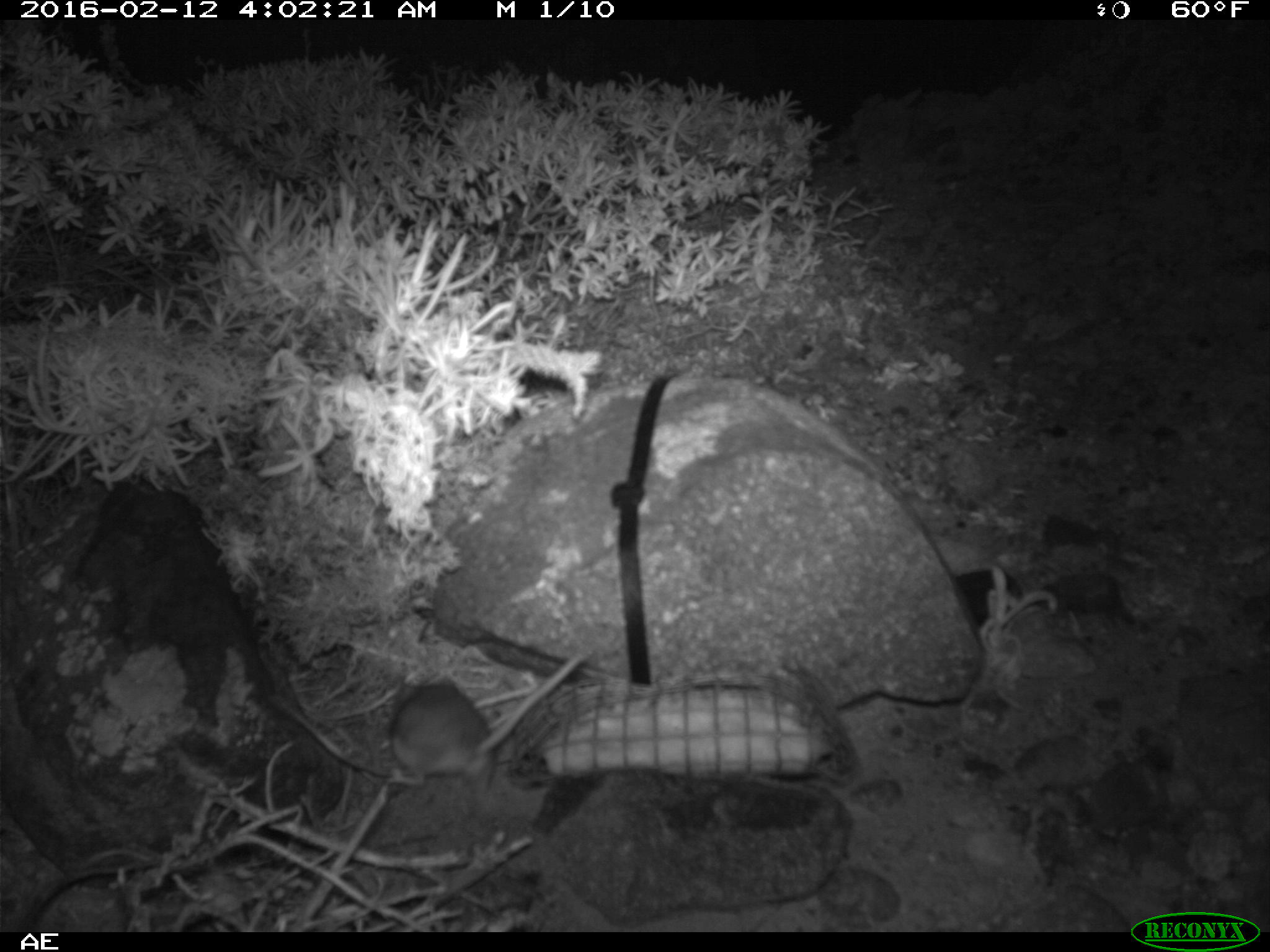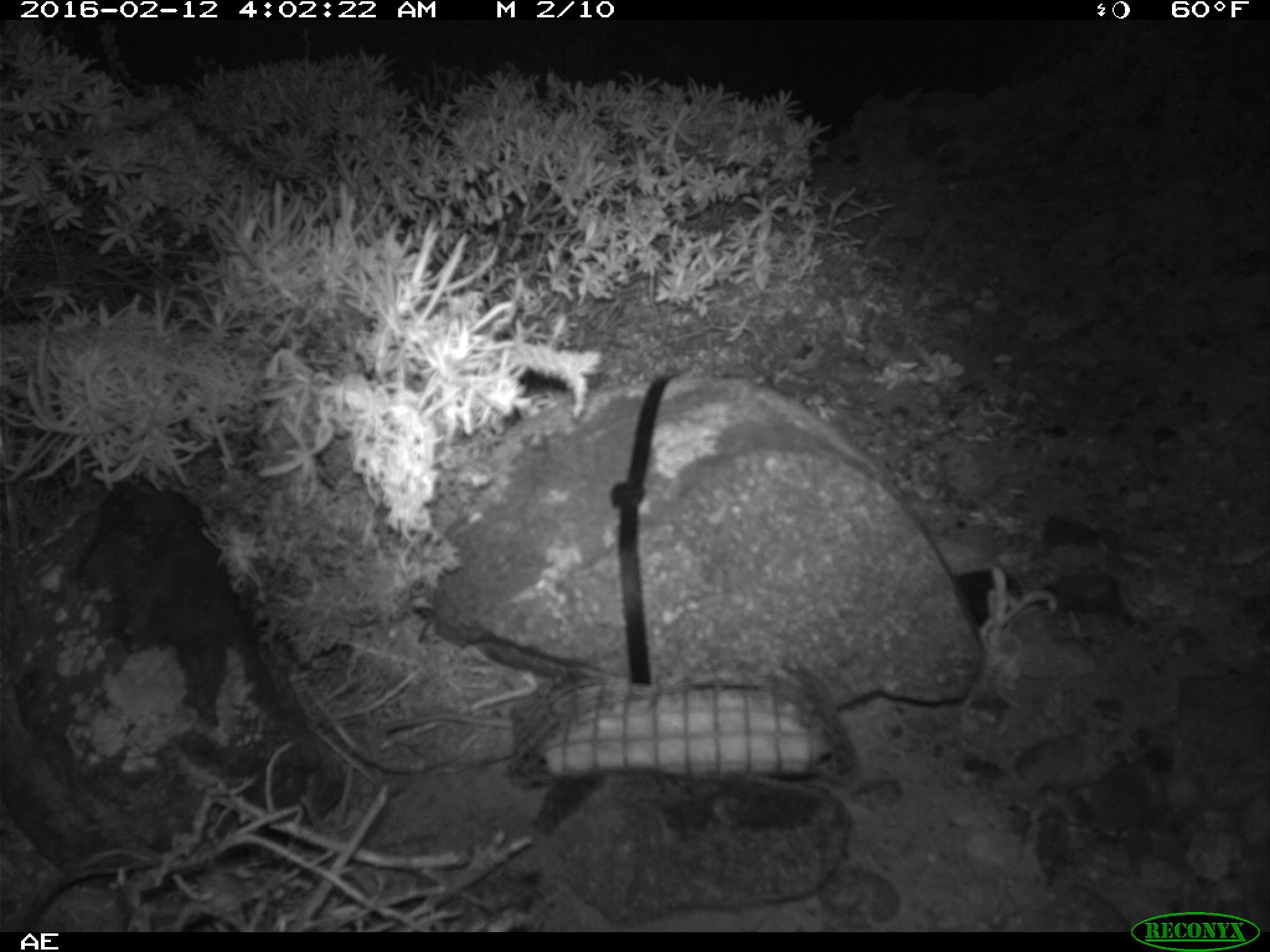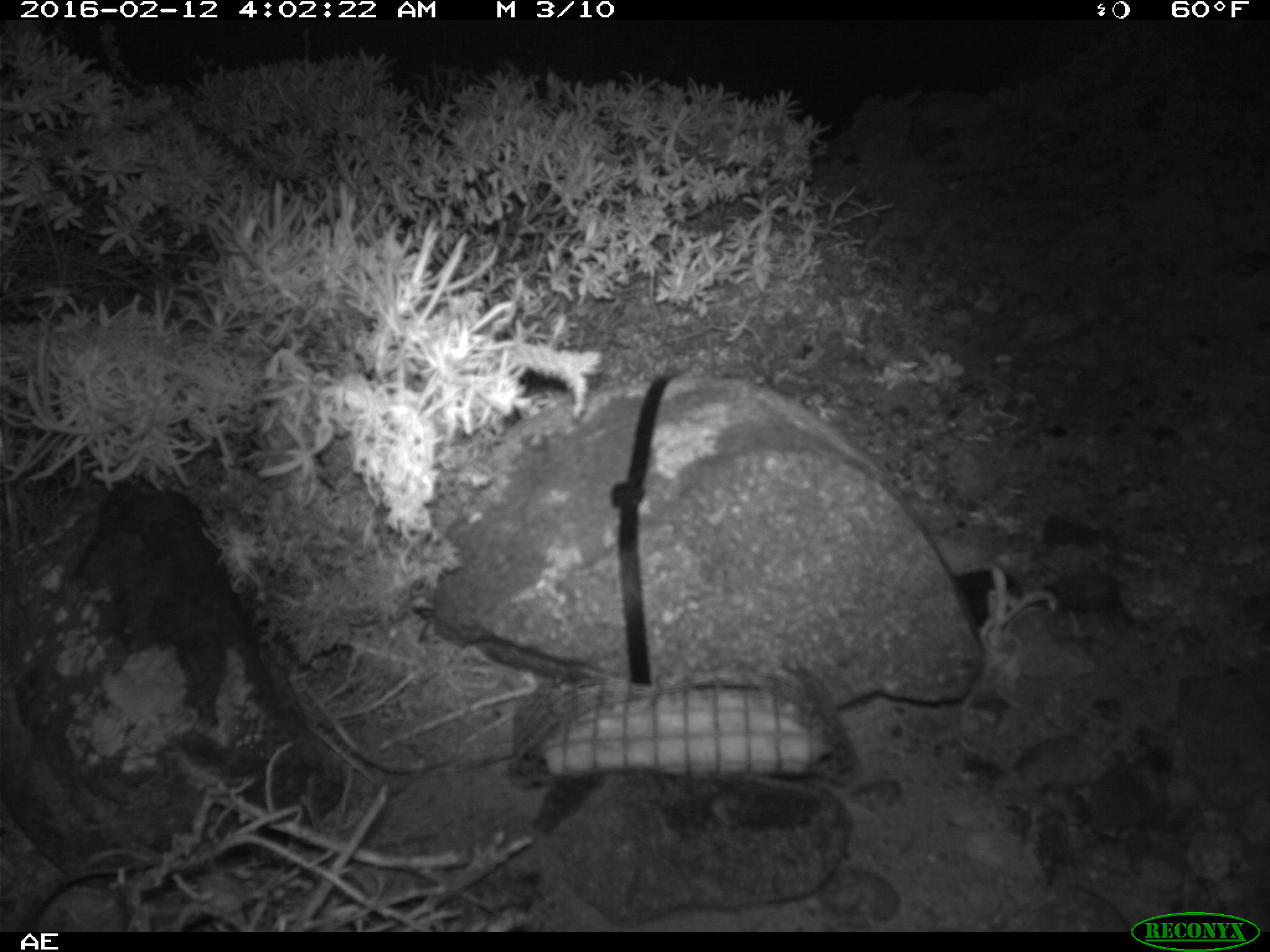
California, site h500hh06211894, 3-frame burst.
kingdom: Animalia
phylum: Chordata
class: Mammalia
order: Rodentia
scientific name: Rodentia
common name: rodent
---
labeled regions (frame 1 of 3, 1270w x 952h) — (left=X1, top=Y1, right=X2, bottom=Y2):
rodent: (left=384, top=653, right=584, bottom=789)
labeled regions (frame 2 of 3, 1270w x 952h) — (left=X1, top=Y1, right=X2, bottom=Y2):
rodent: (left=386, top=713, right=513, bottom=734)